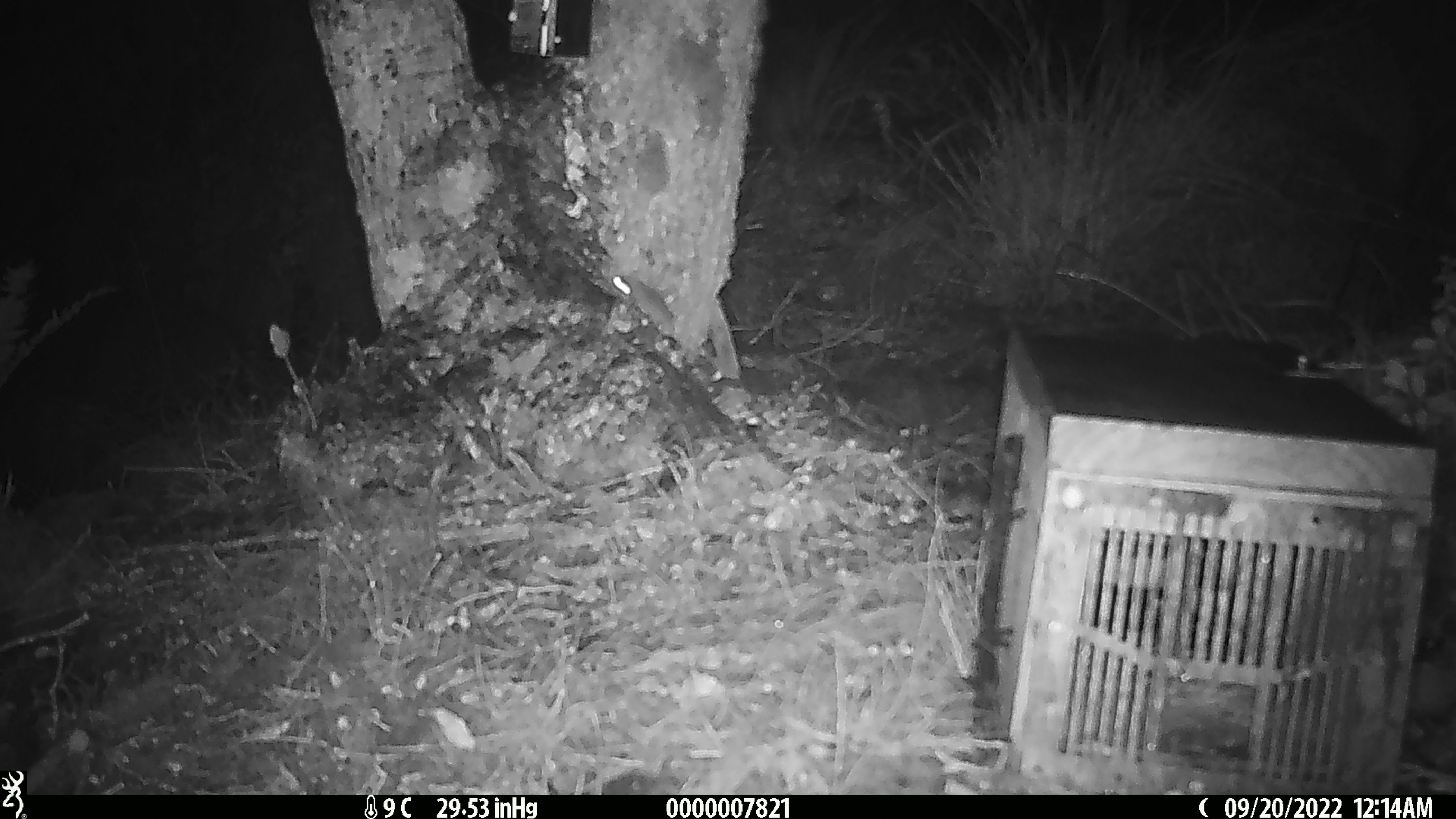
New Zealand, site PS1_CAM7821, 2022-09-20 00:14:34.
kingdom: Animalia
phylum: Chordata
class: Mammalia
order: Rodentia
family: Muridae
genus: Mus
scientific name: Mus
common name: mouse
Mouse (Mus).